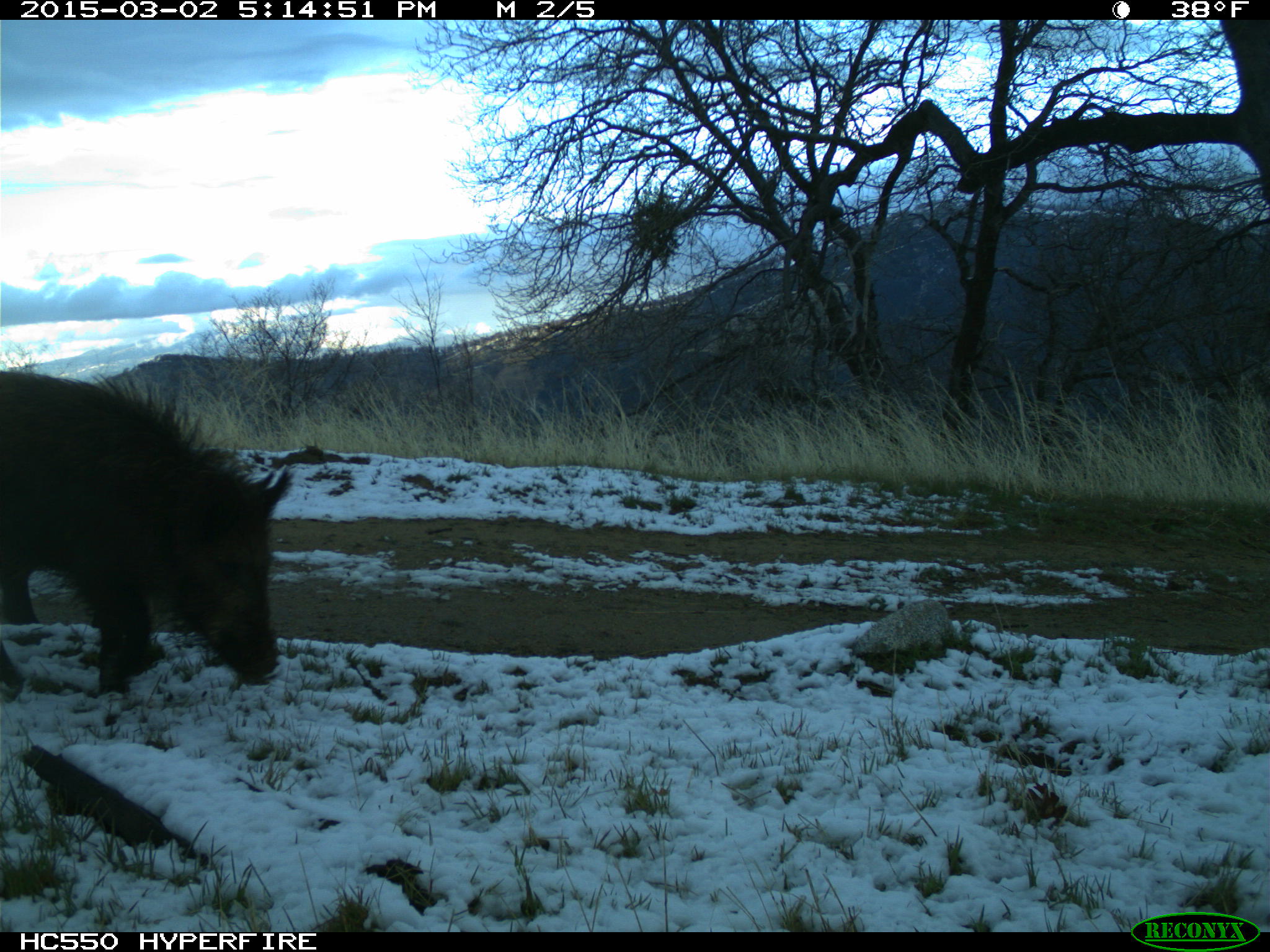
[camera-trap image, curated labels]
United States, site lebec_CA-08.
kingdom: Animalia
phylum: Chordata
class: Mammalia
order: Artiodactyla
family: Suidae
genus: Sus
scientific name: Sus scrofa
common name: wild boar